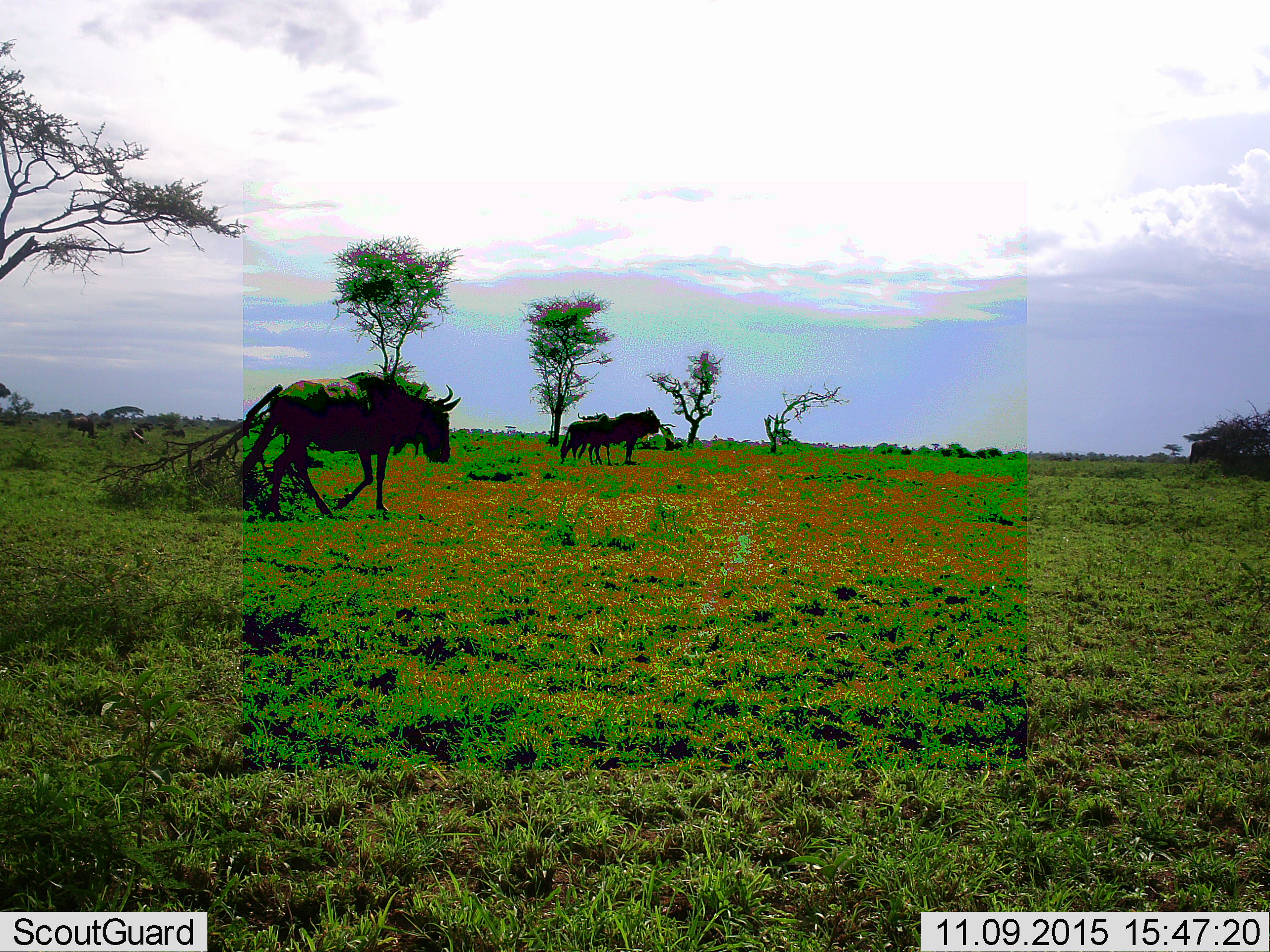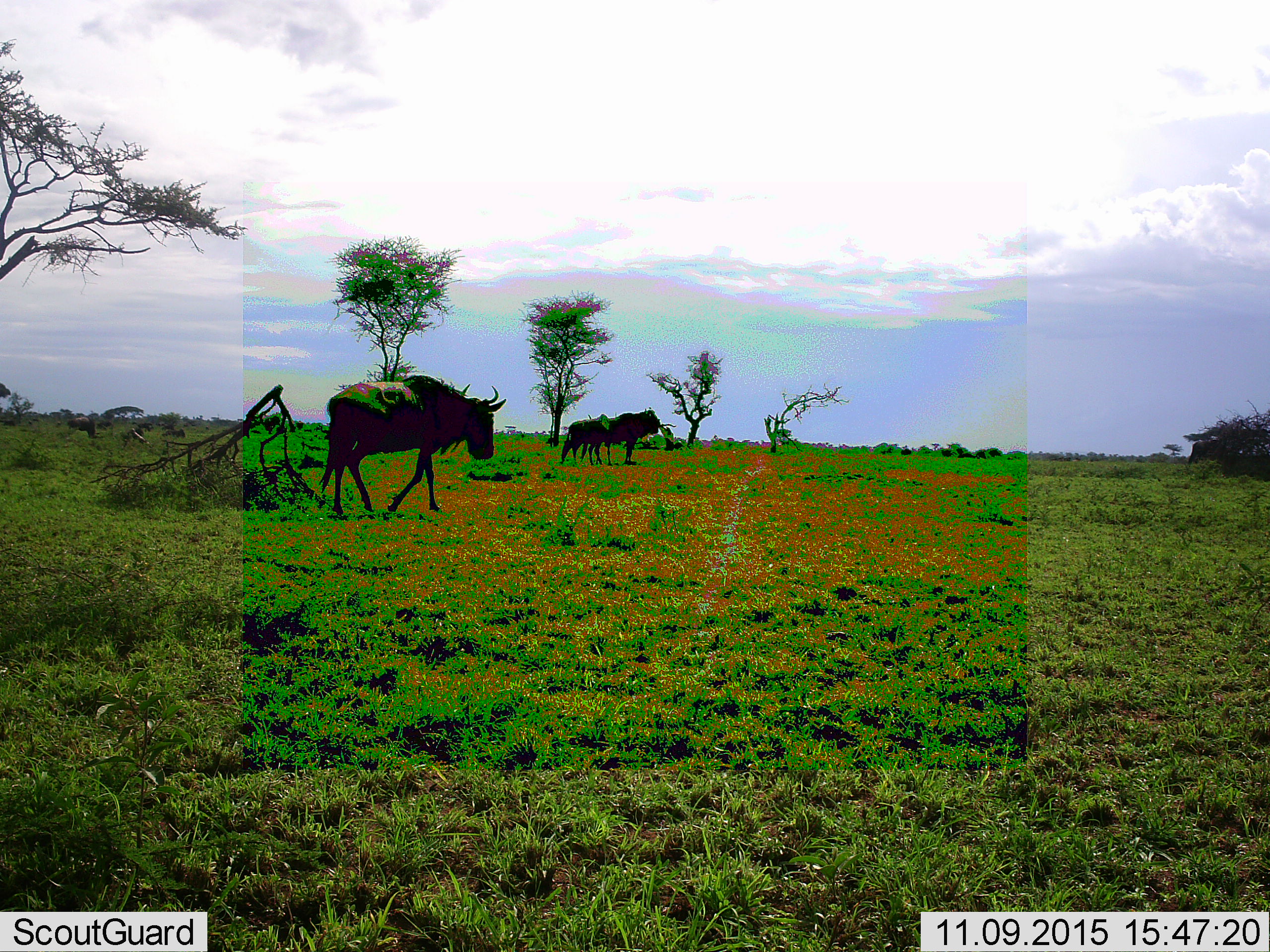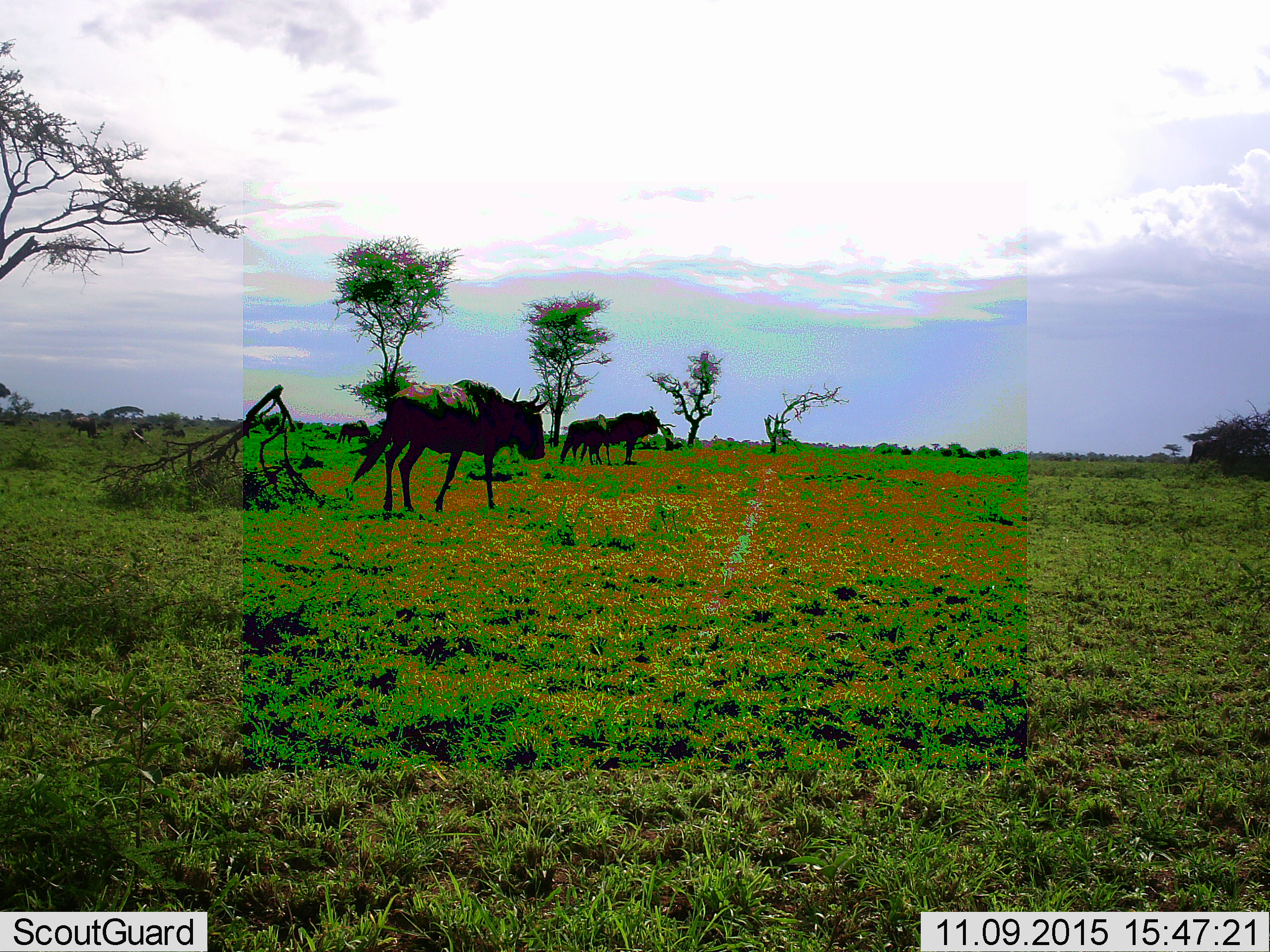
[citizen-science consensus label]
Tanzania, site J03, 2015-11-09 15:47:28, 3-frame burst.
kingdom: Animalia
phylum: Chordata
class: Mammalia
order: Artiodactyla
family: Bovidae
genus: Connochaetes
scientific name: Connochaetes taurinus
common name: blue wildebeest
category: wildebeest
Wildebeest (blue wildebeest) (Connochaetes taurinus), count 3. Behavior (volunteer vote fractions): standing 60%, resting 0%, moving 90%, interacting 0%. Young present (vote fraction): 0%. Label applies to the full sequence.